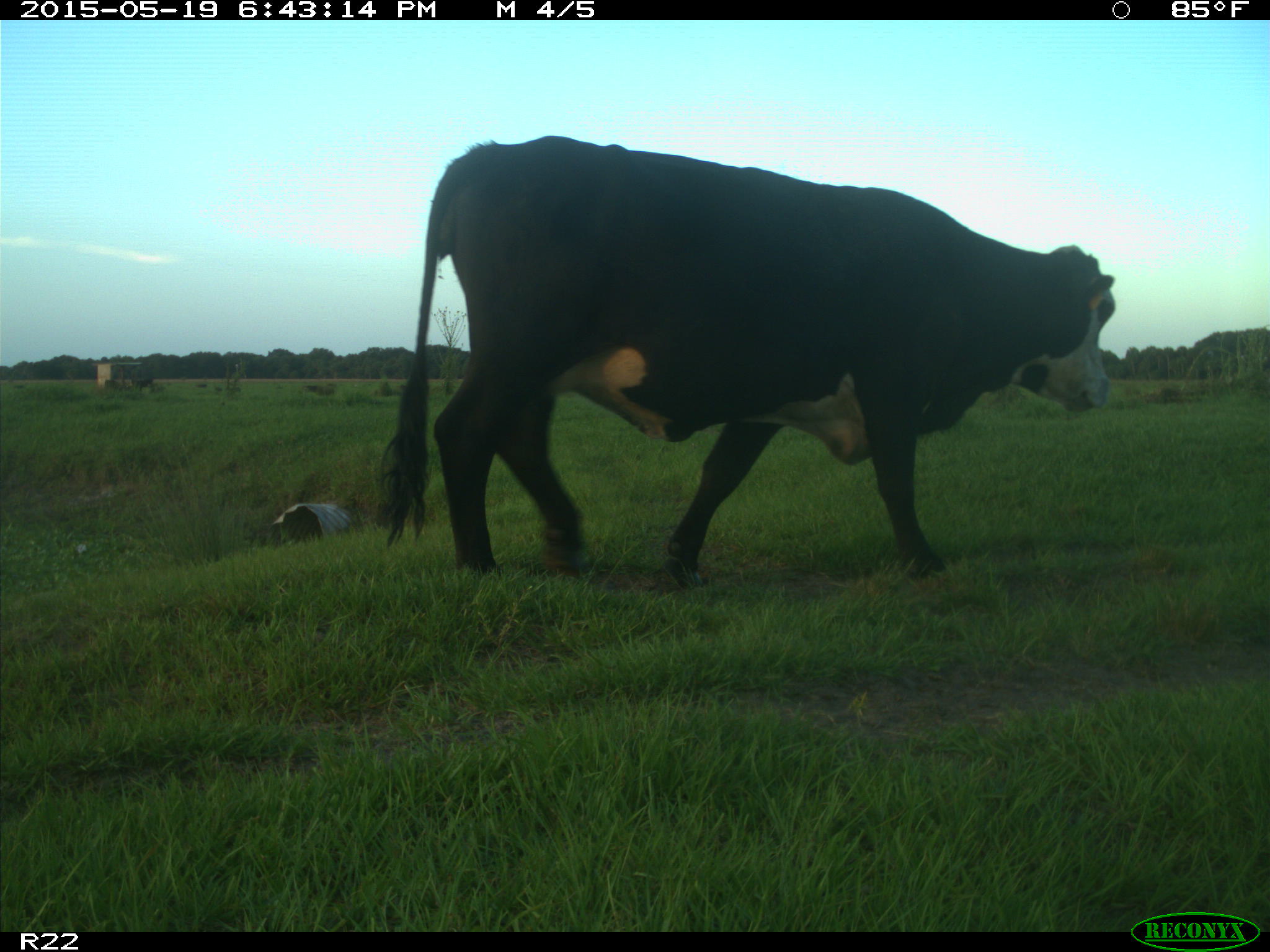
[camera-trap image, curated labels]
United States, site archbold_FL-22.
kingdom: Animalia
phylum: Chordata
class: Mammalia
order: Artiodactyla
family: Bovidae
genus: Bos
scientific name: Bos taurus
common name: domestic cow